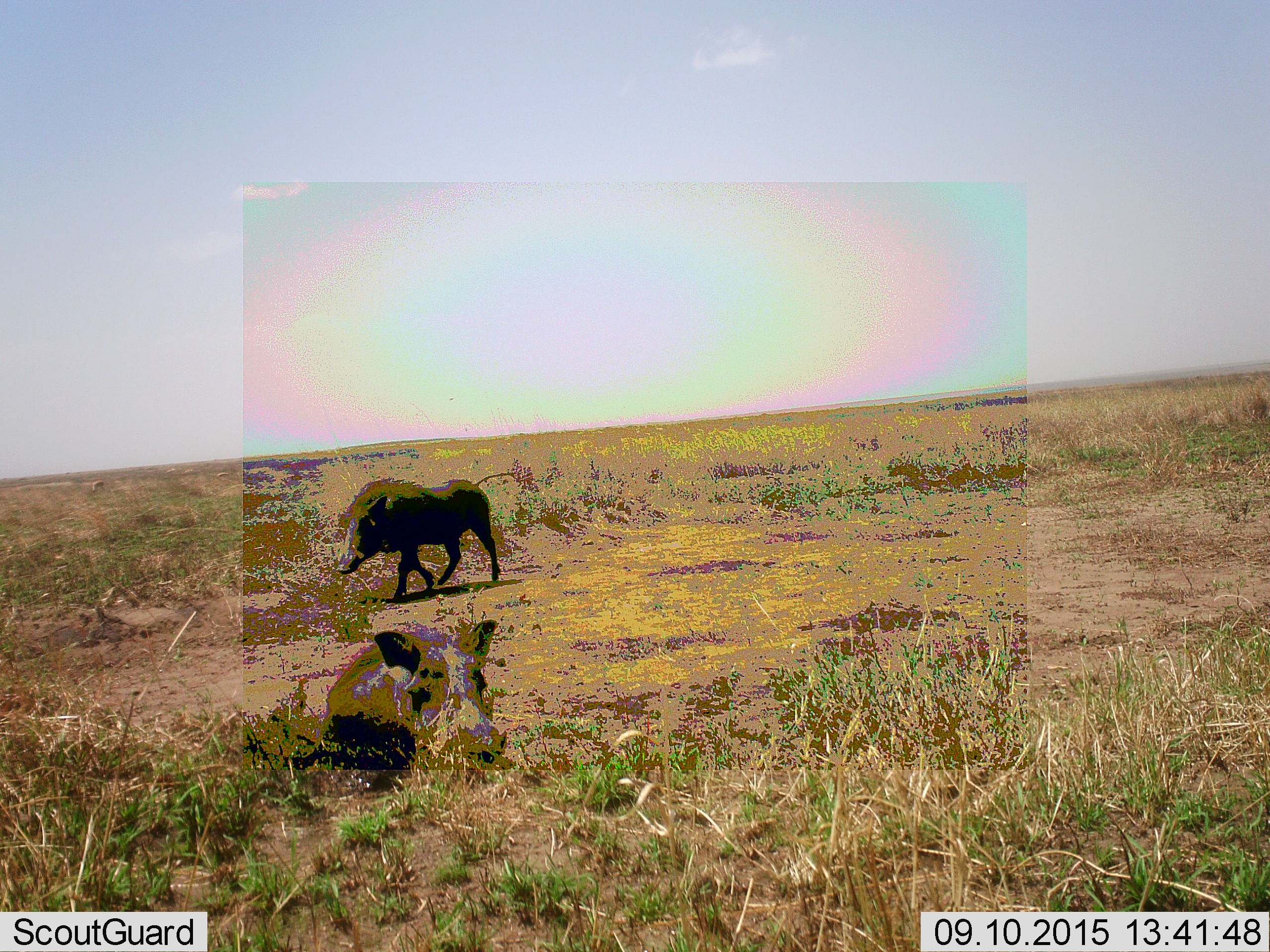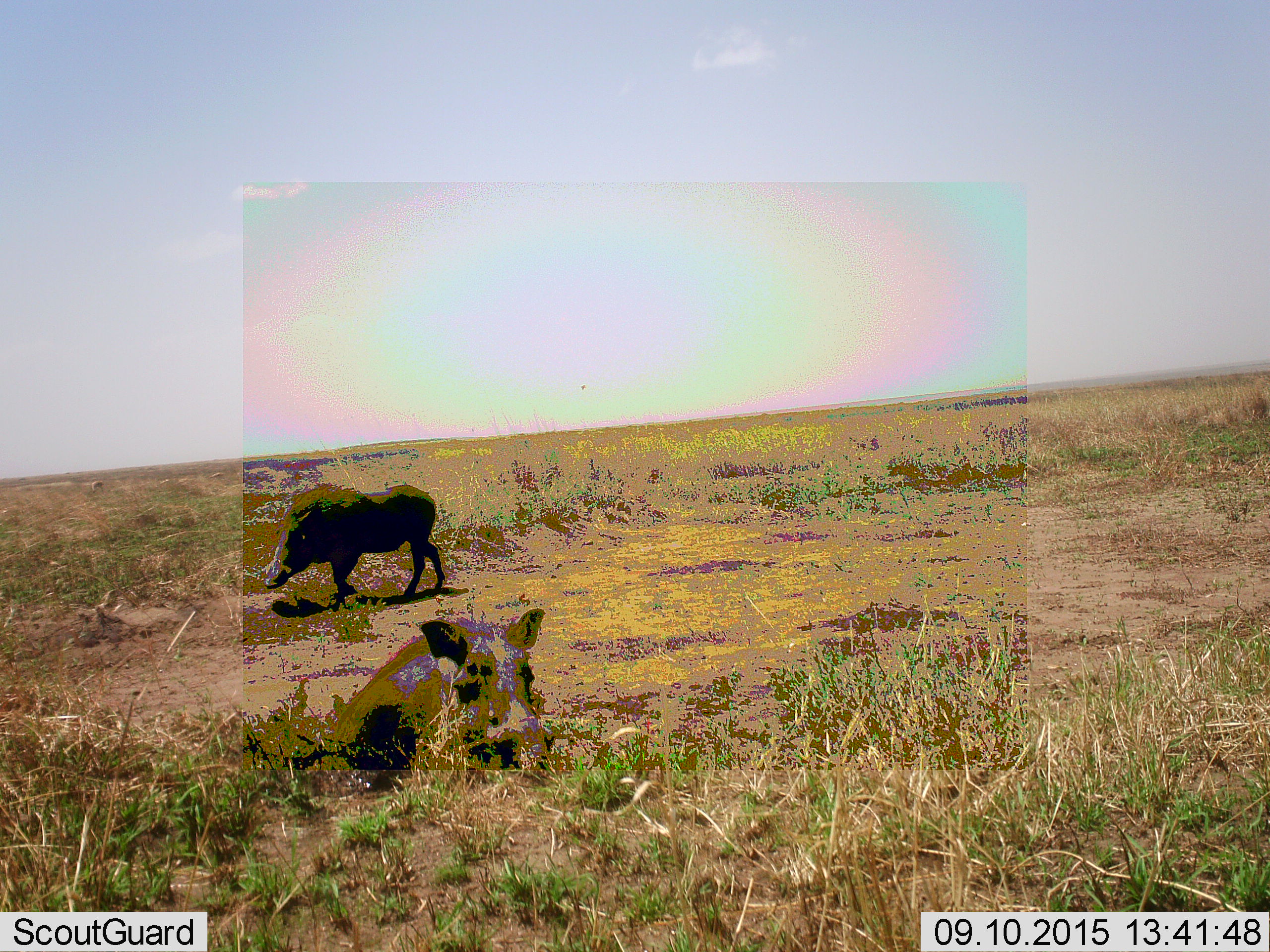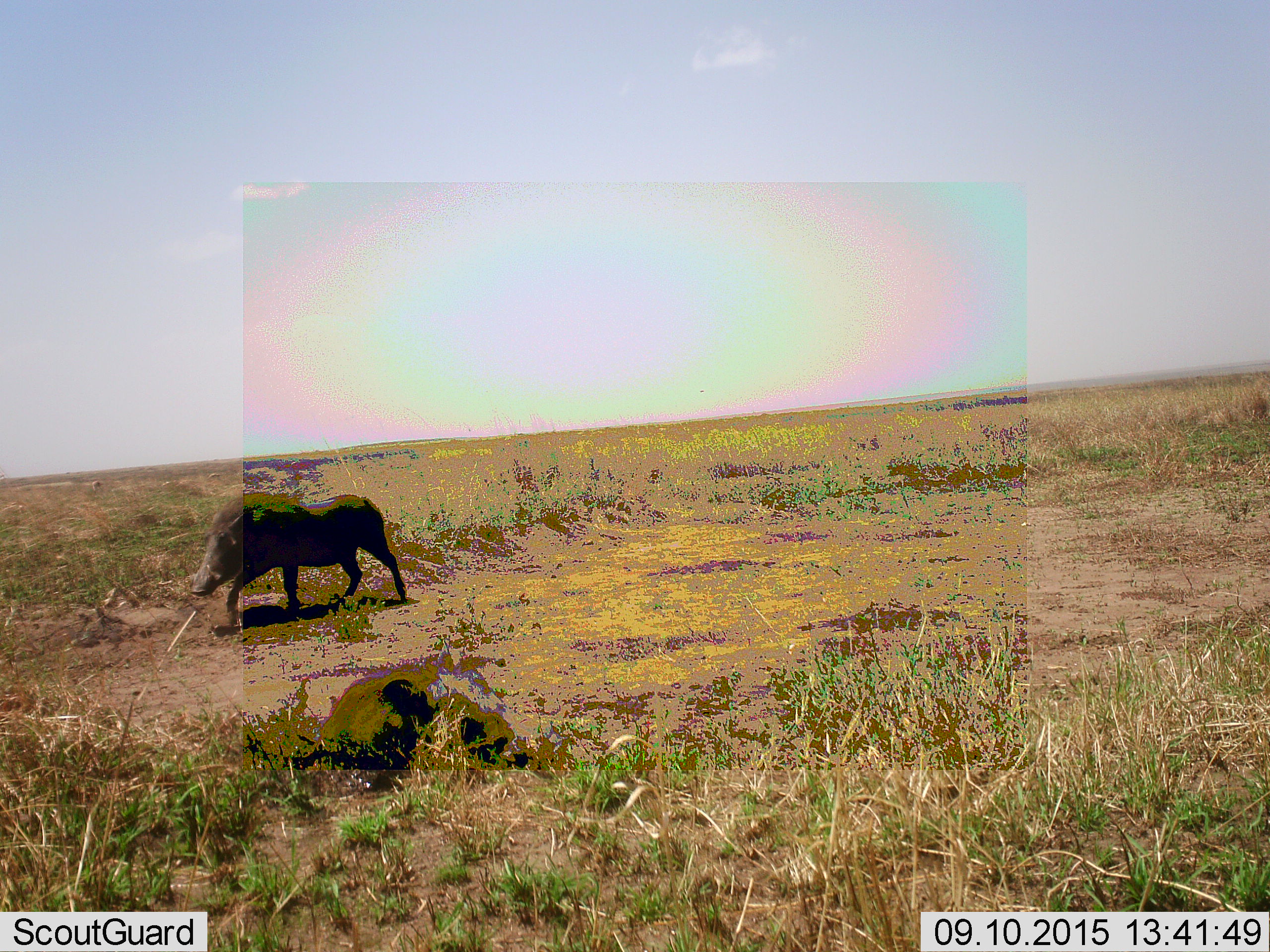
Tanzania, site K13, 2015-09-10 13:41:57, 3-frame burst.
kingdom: Animalia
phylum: Chordata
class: Mammalia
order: Artiodactyla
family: Suidae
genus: Phacochoerus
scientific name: Phacochoerus africanus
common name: warthog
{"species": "warthog (Phacochoerus africanus)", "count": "2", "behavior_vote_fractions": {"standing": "30%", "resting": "80%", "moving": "90%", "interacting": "10%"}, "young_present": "0%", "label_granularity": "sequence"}